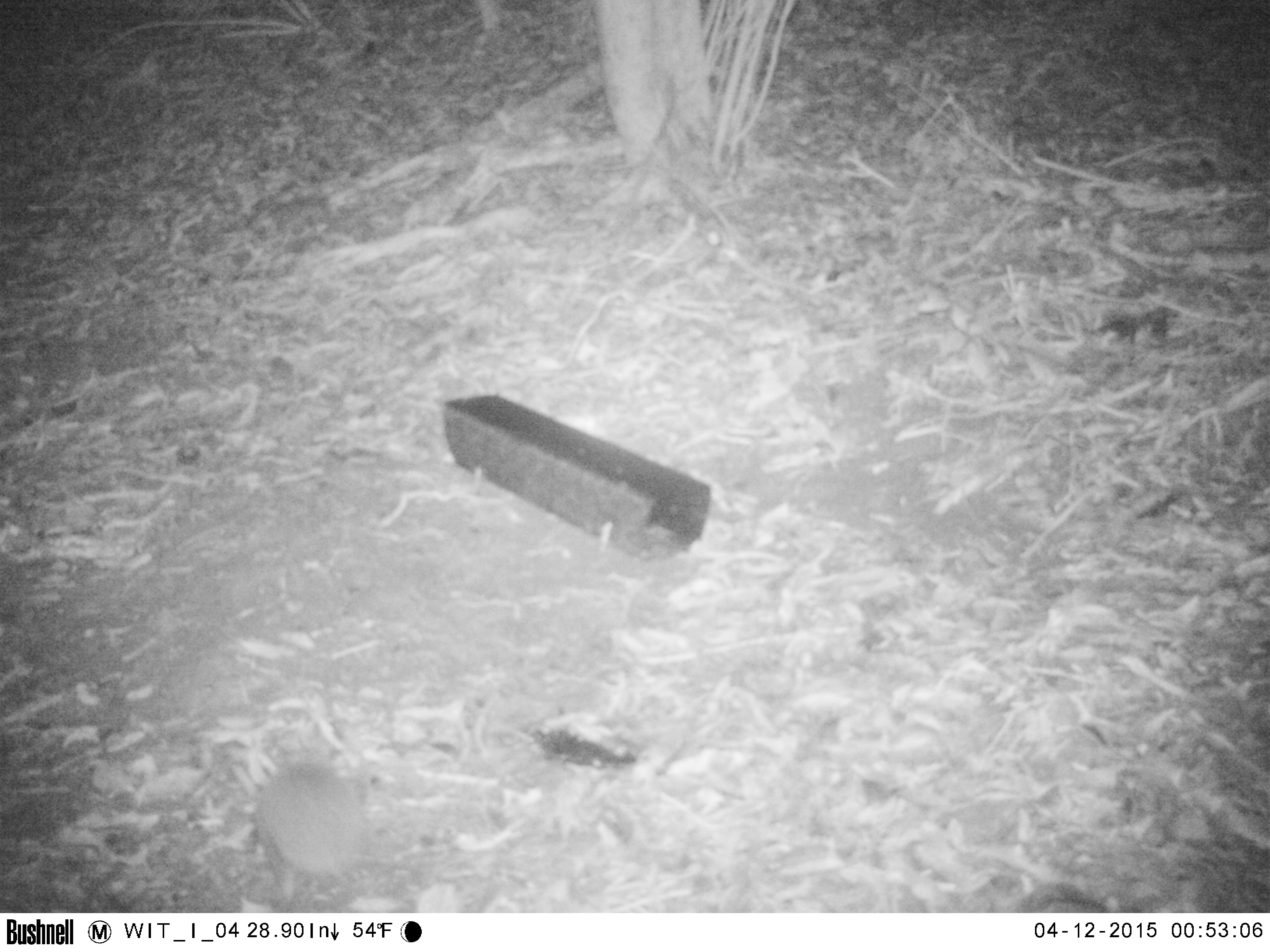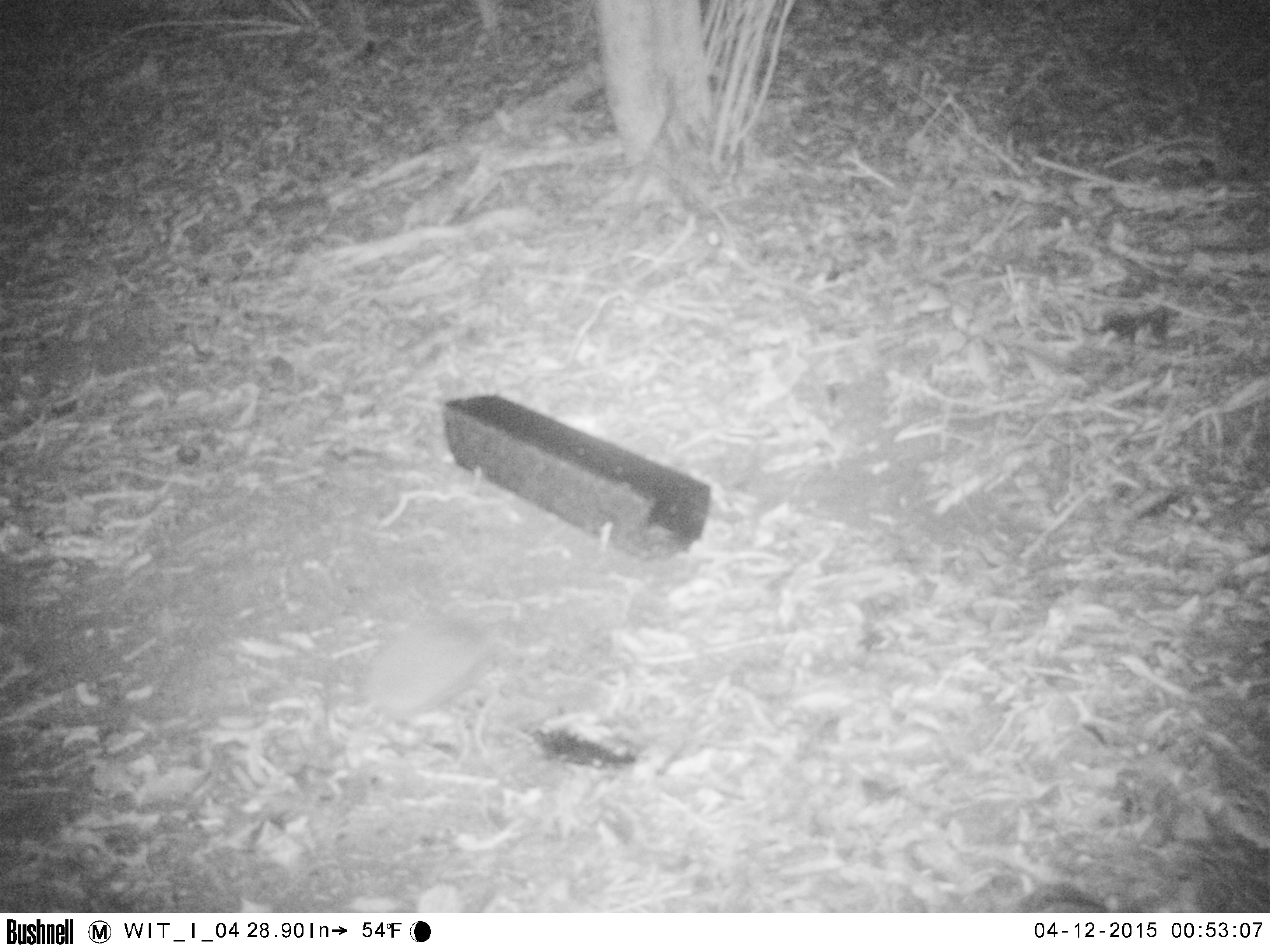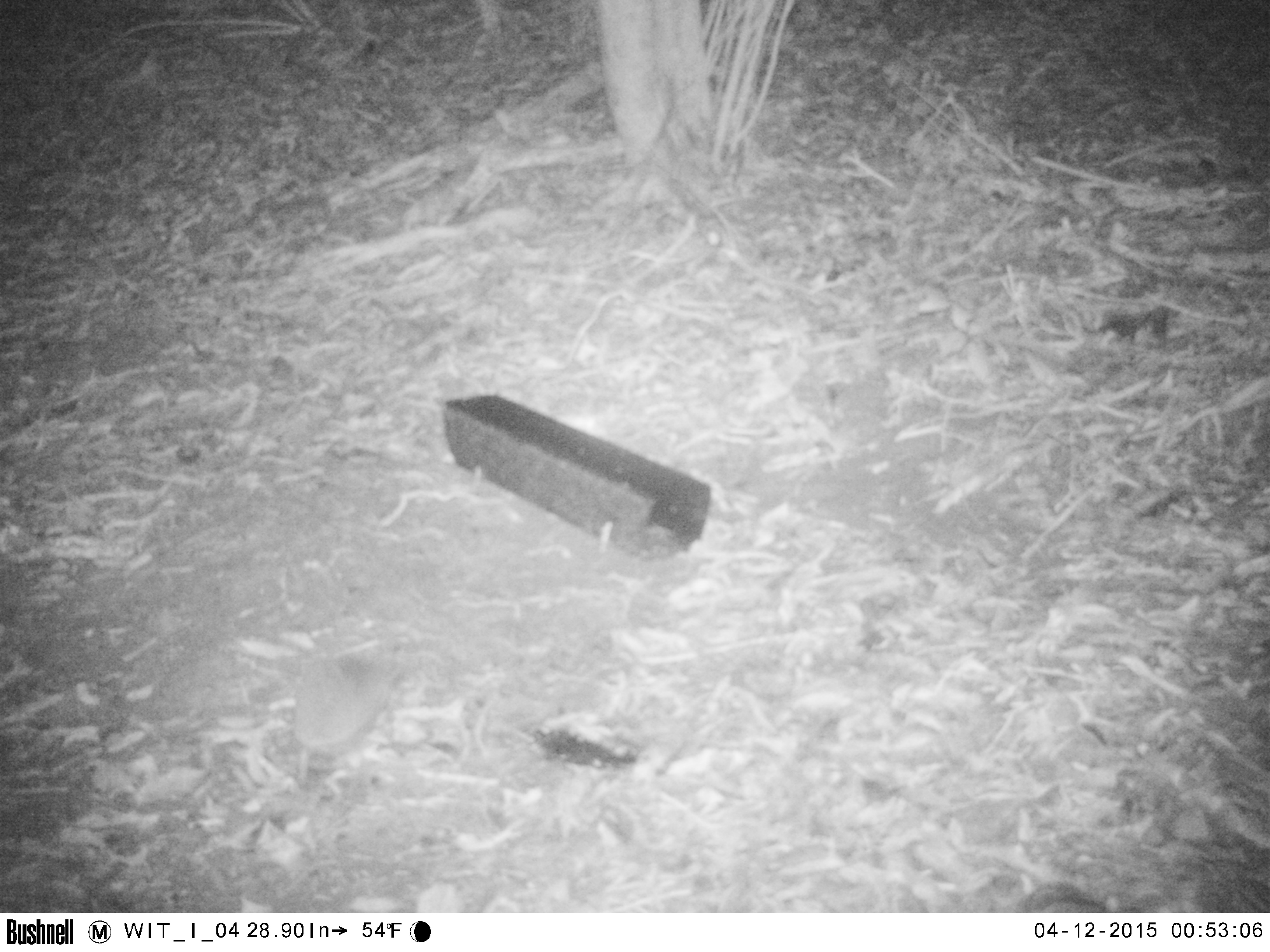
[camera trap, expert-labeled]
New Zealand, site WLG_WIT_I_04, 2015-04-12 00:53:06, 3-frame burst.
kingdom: Animalia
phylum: Chordata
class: Mammalia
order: Eulipotyphla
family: Erinaceidae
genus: Erinaceus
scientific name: Erinaceus europaeus europaeus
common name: european hedgehog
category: hedgehog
Hedgehog (european hedgehog) (Erinaceus europaeus europaeus).